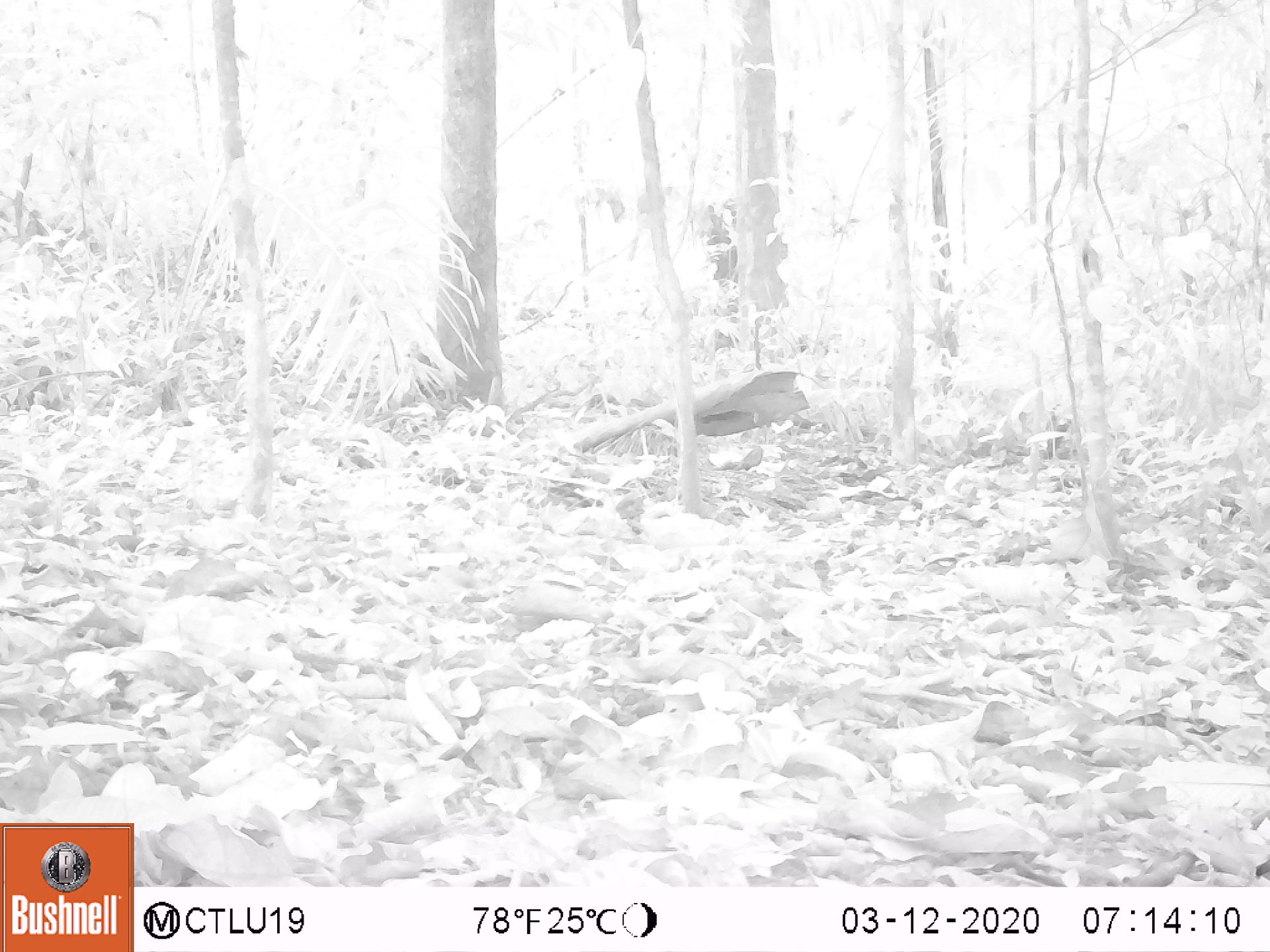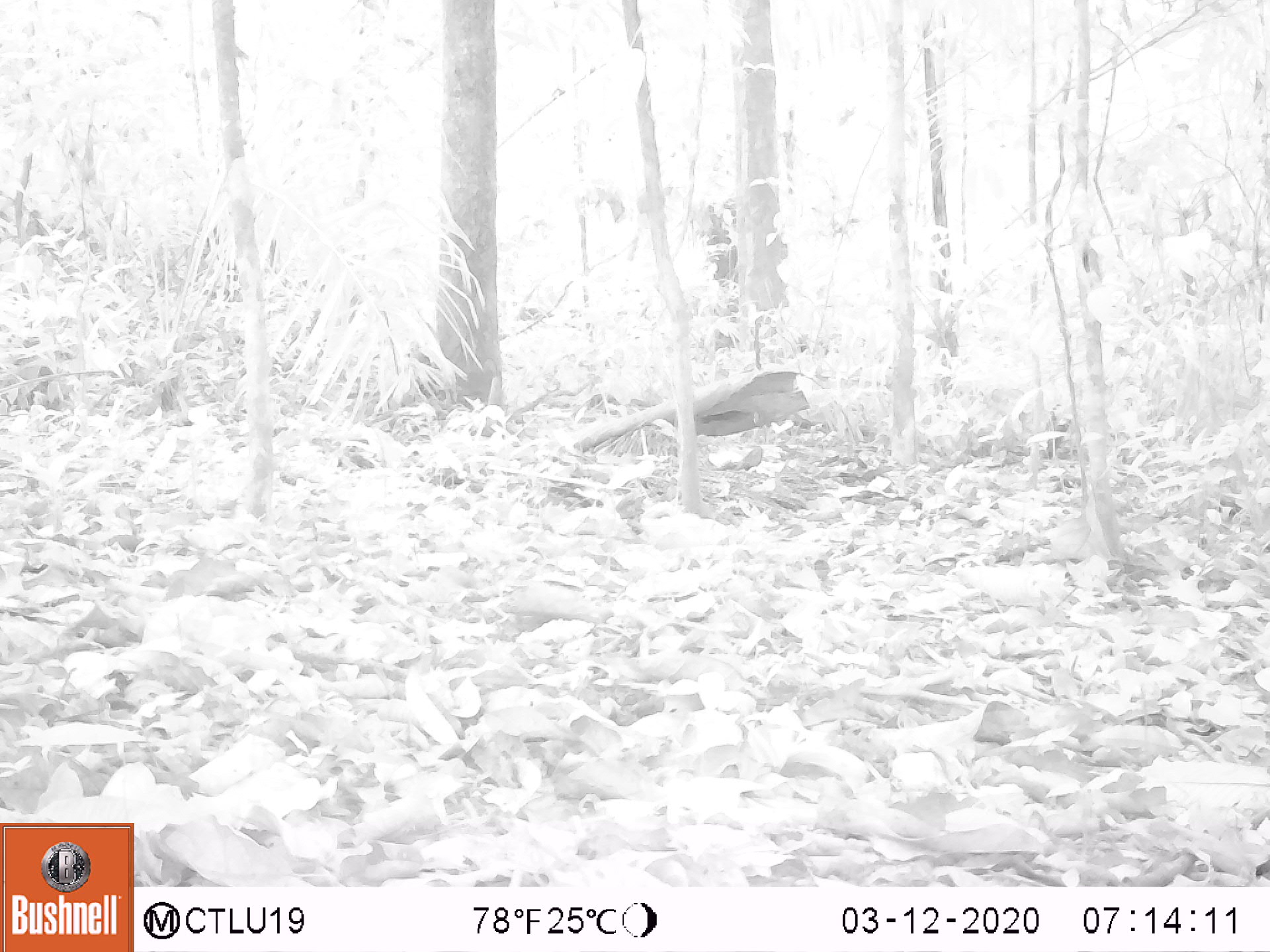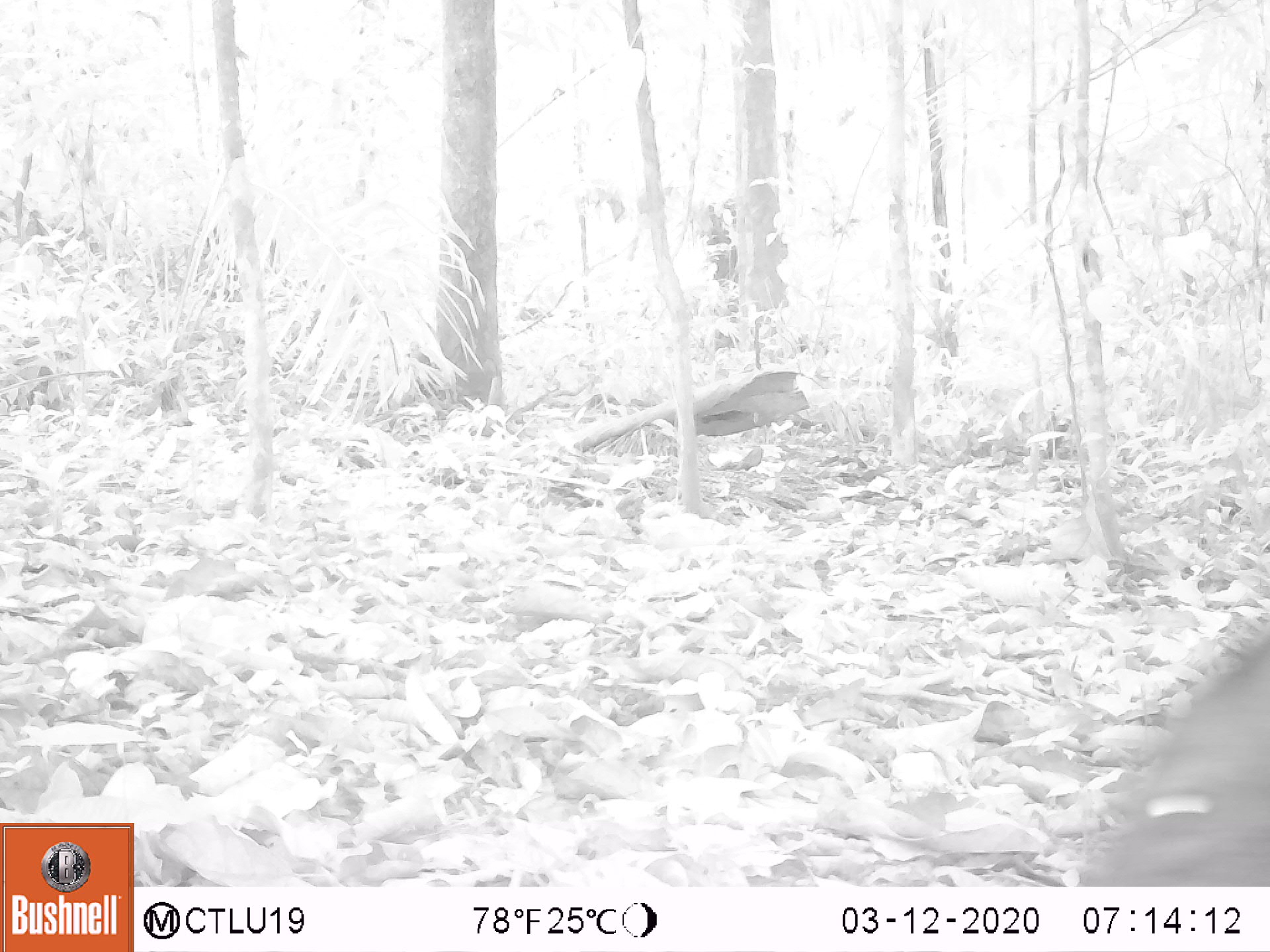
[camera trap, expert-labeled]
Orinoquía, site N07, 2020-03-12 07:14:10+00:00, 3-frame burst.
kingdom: Animalia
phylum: Chordata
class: Mammalia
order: Artiodactyla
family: Tayassuidae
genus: Pecari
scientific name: Pecari tajacu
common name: collared peccary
Collared peccary (Pecari tajacu).